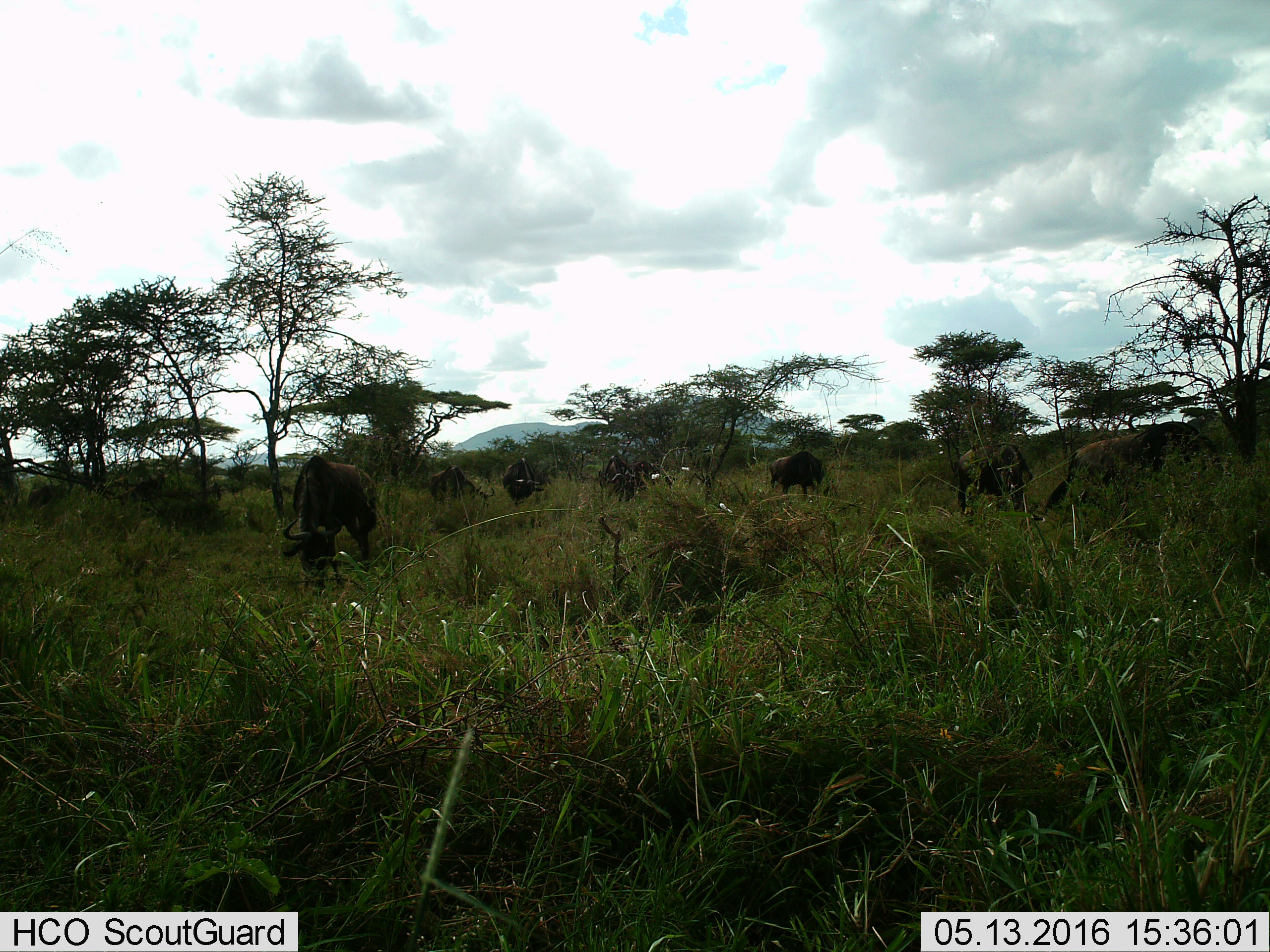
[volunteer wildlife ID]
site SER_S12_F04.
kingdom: Animalia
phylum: Chordata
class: Mammalia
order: Artiodactyla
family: Bovidae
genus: Connochaetes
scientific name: Connochaetes taurinus taurinus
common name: blue wildebeest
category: wildebeestblue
Wildebeestblue (blue wildebeest) (Connochaetes taurinus taurinus), count 8. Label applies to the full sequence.